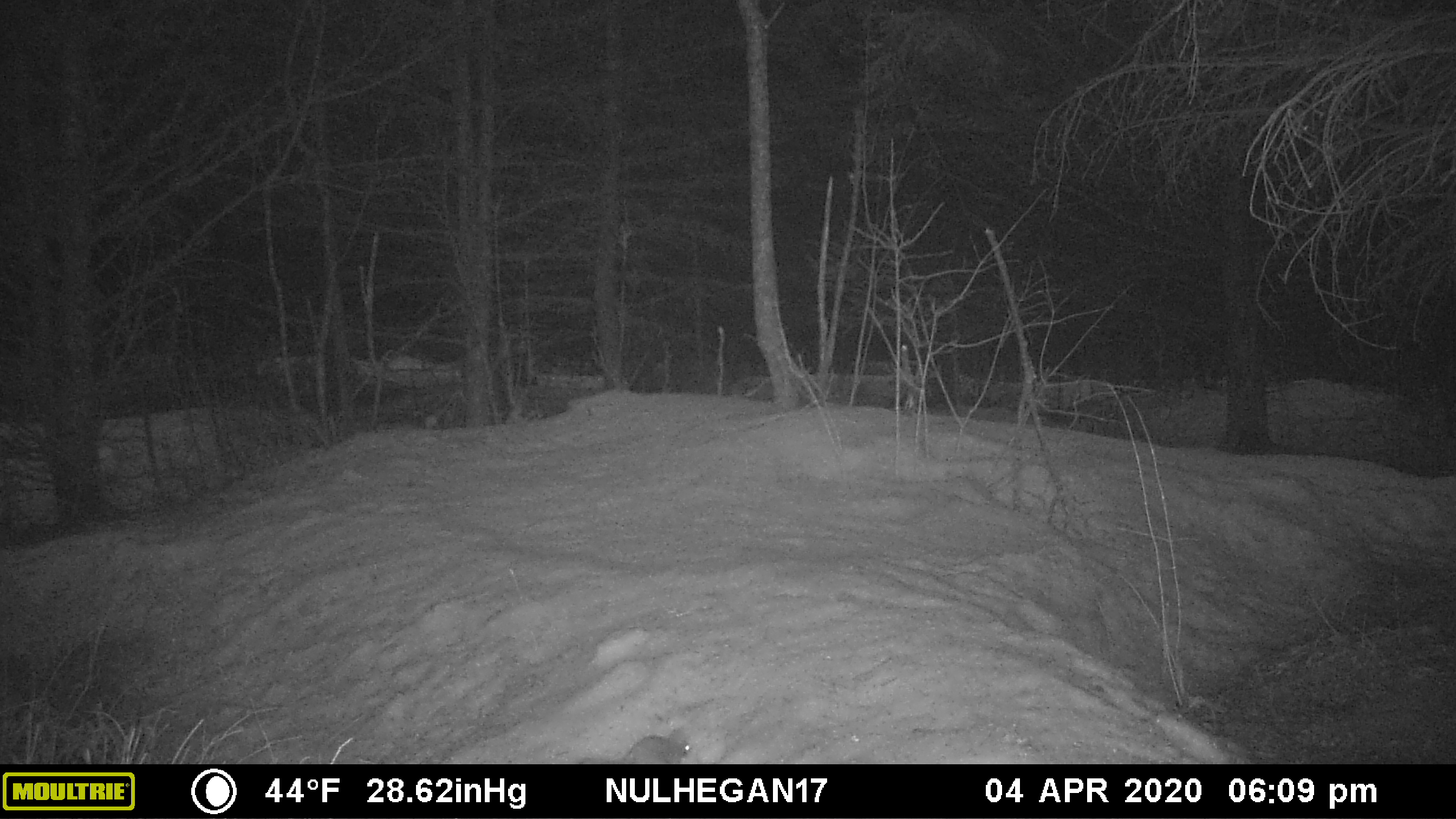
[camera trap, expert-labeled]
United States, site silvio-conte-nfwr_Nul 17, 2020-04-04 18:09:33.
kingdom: Animalia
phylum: Chordata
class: Mammalia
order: Rodentia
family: Sciuridae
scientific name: Sciuridae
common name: squirrel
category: squirrel sp.